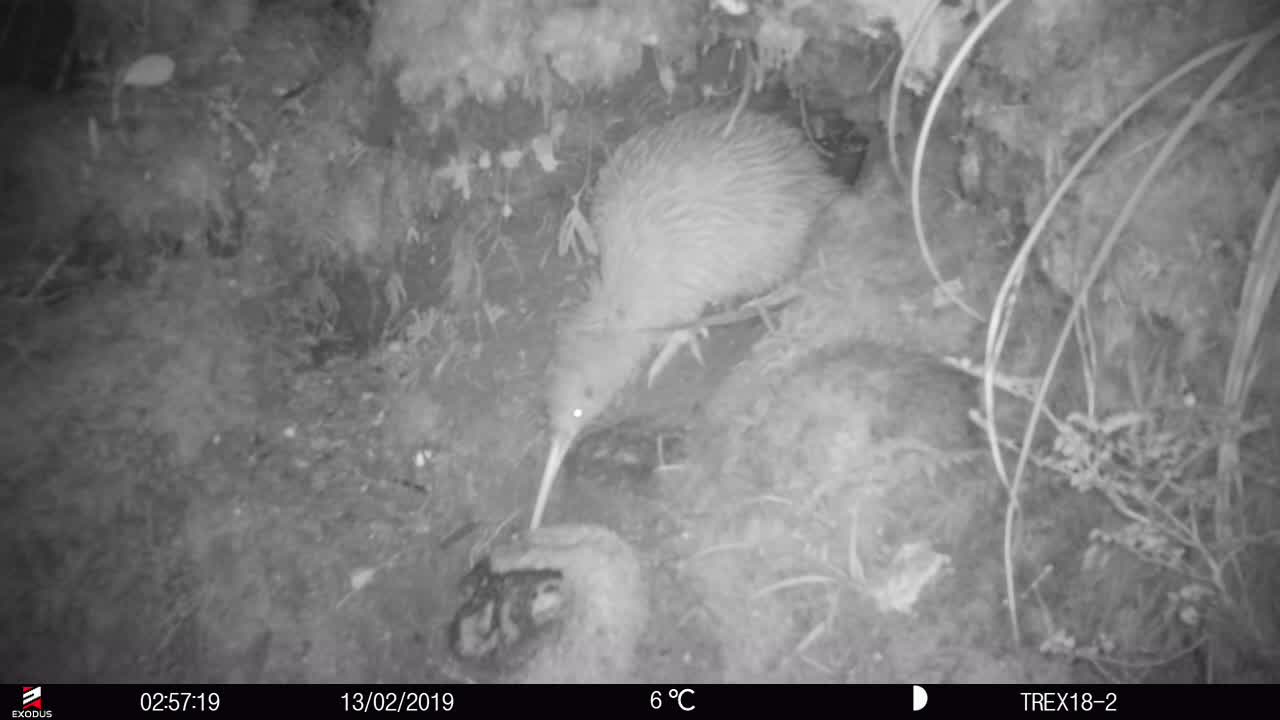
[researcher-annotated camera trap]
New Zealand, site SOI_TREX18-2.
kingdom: Animalia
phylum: Chordata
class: Aves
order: Apterygiformes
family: Apterygidae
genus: Apteryx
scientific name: Apteryx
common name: kiwi